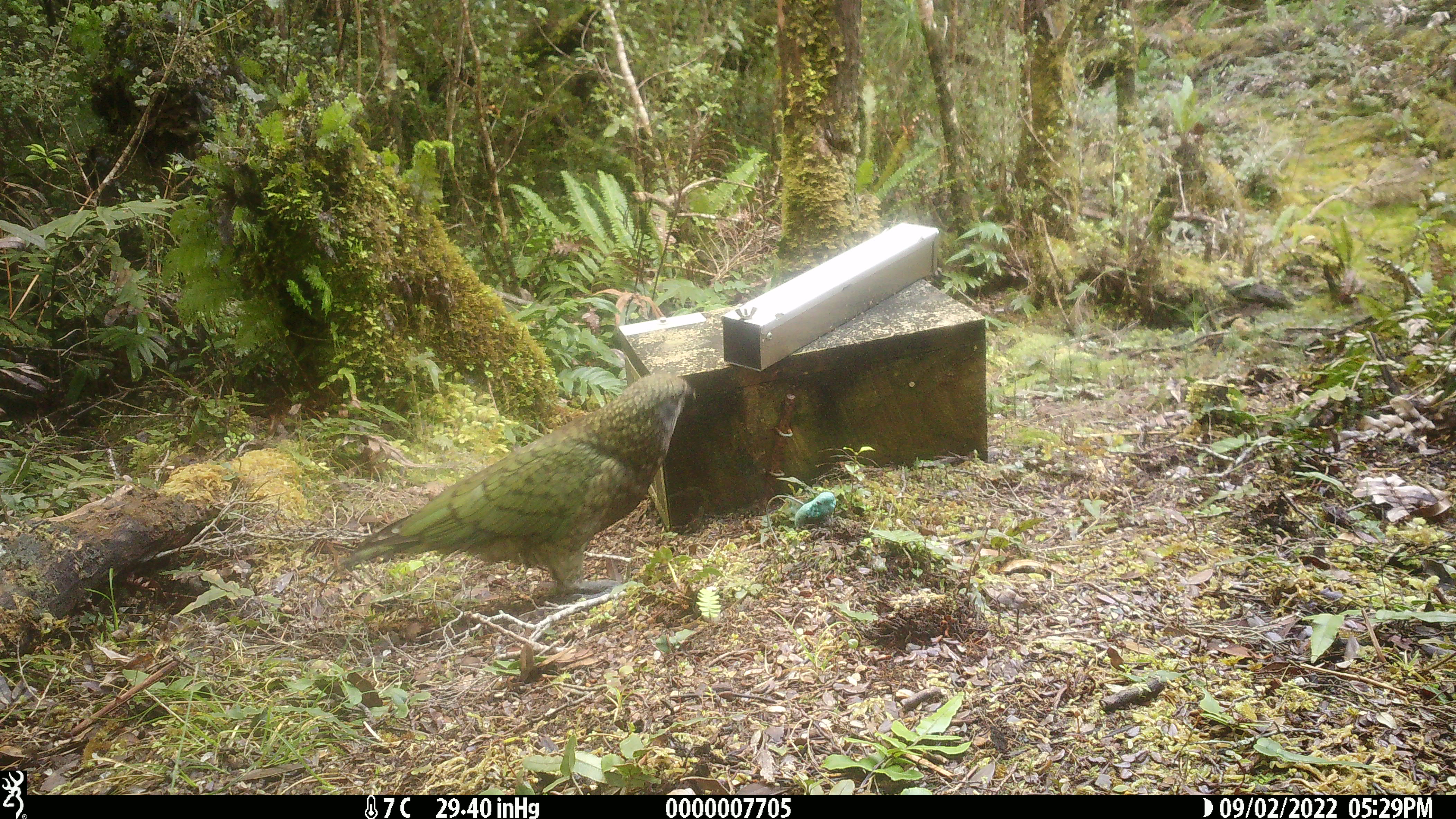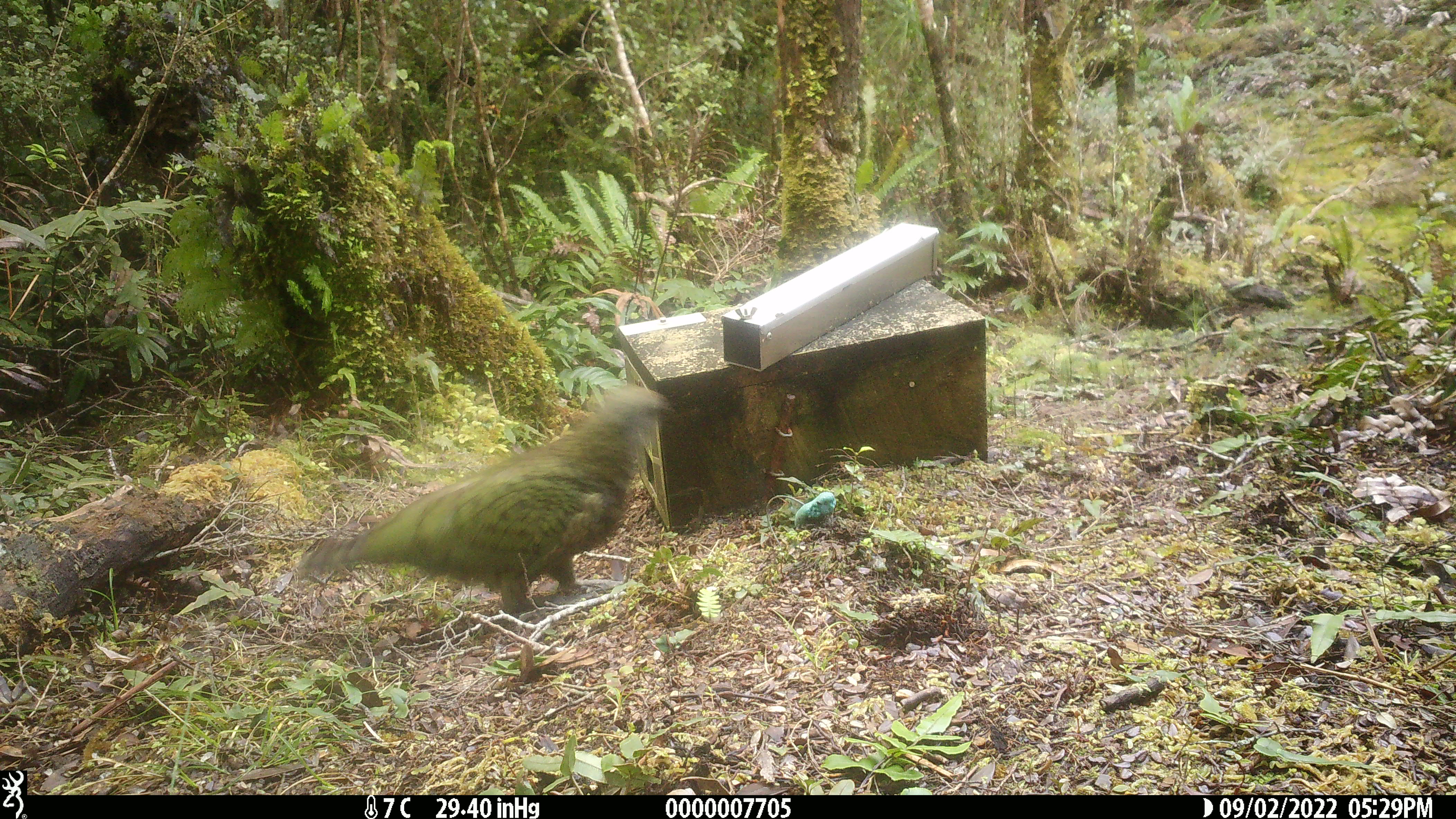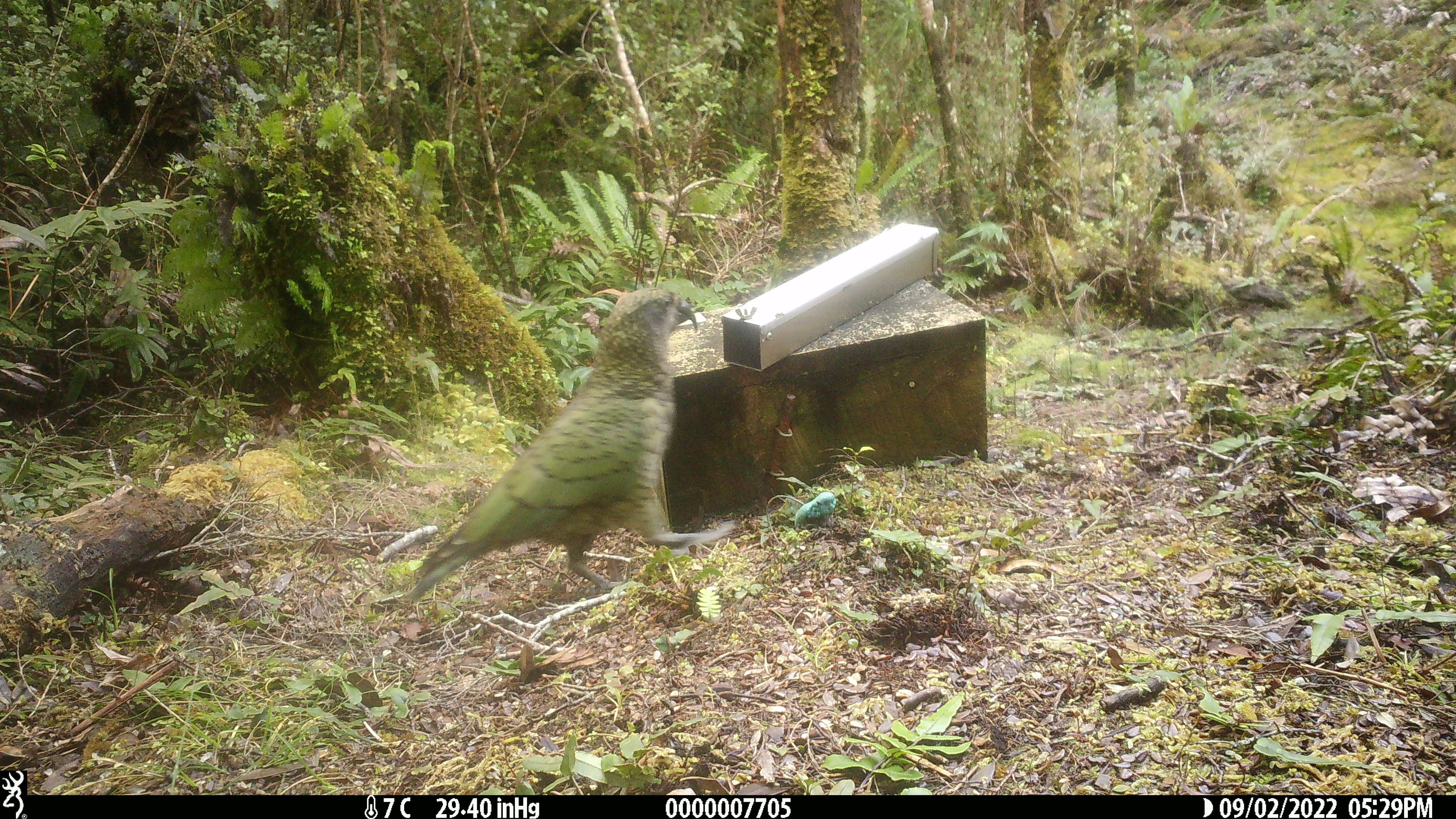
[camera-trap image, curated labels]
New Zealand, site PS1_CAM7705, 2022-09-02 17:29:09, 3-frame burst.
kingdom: Animalia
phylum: Chordata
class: Aves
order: Psittaciformes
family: Strigopidae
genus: Nestor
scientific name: Nestor notabilis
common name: kea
Kea (Nestor notabilis).